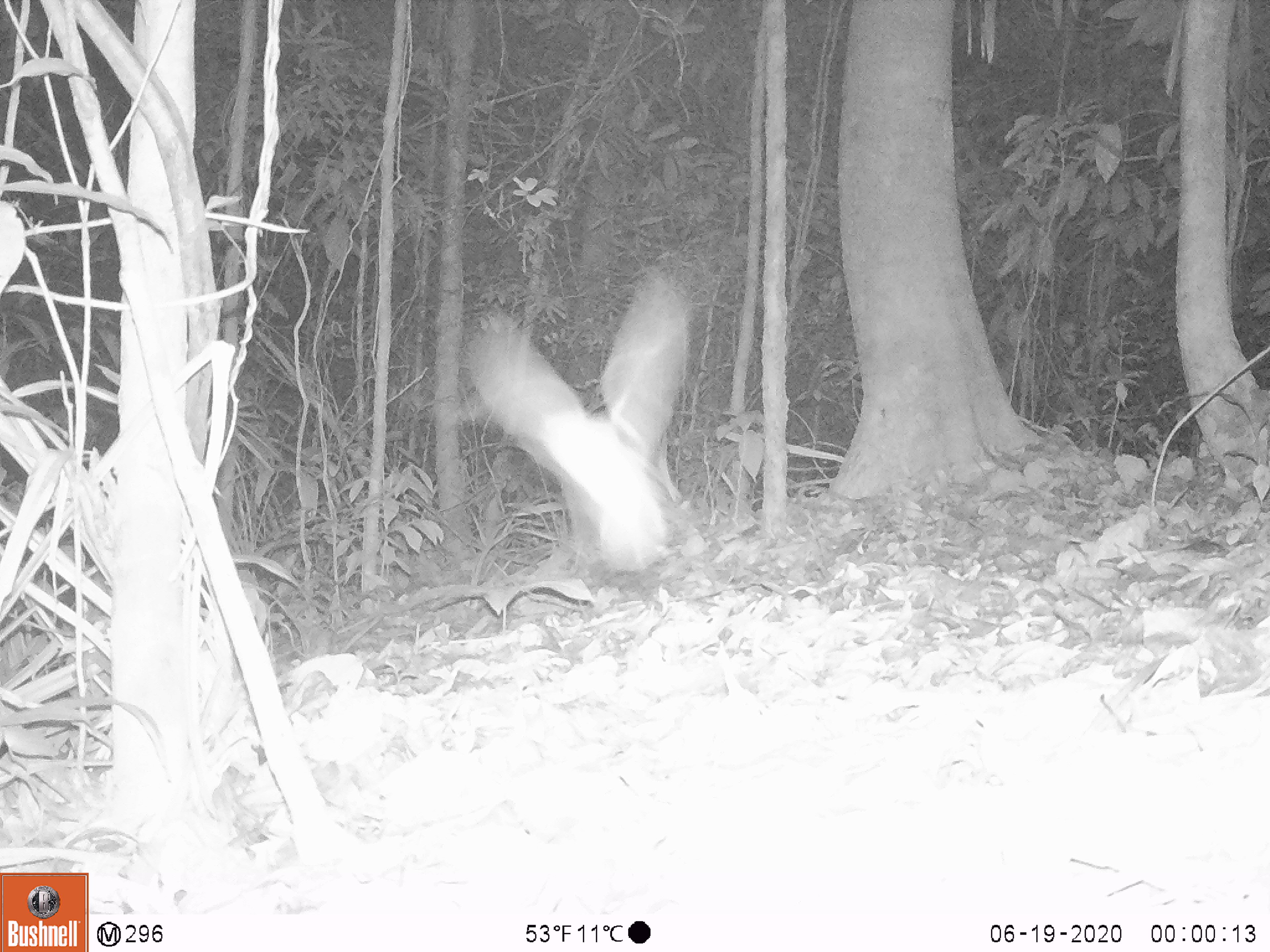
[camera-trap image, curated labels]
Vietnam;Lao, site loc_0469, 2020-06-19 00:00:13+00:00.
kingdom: Animalia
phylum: Chordata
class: Aves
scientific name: Aves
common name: bird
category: unidentified bird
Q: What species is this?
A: Unidentified bird (bird) (Aves).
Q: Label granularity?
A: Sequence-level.